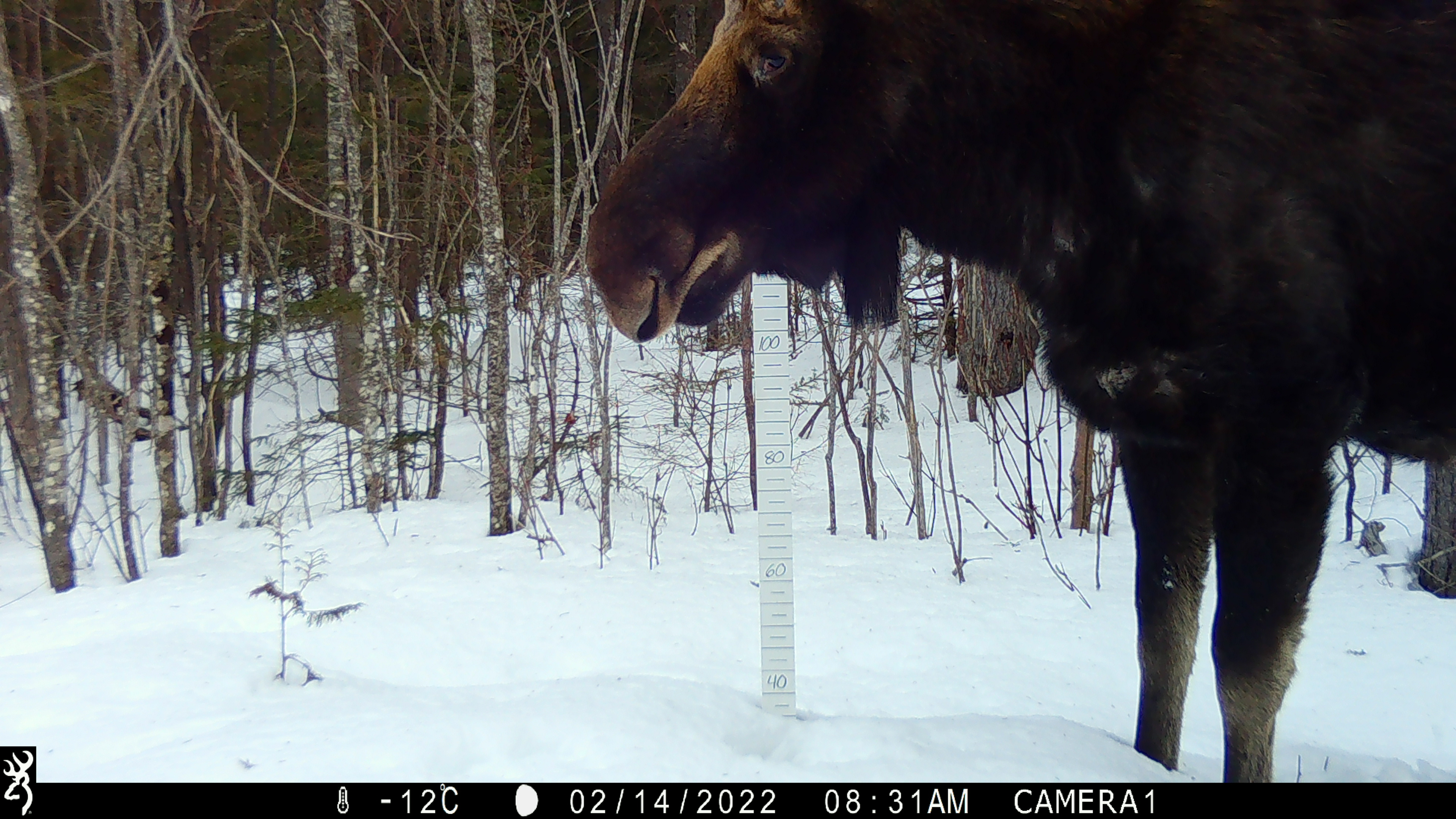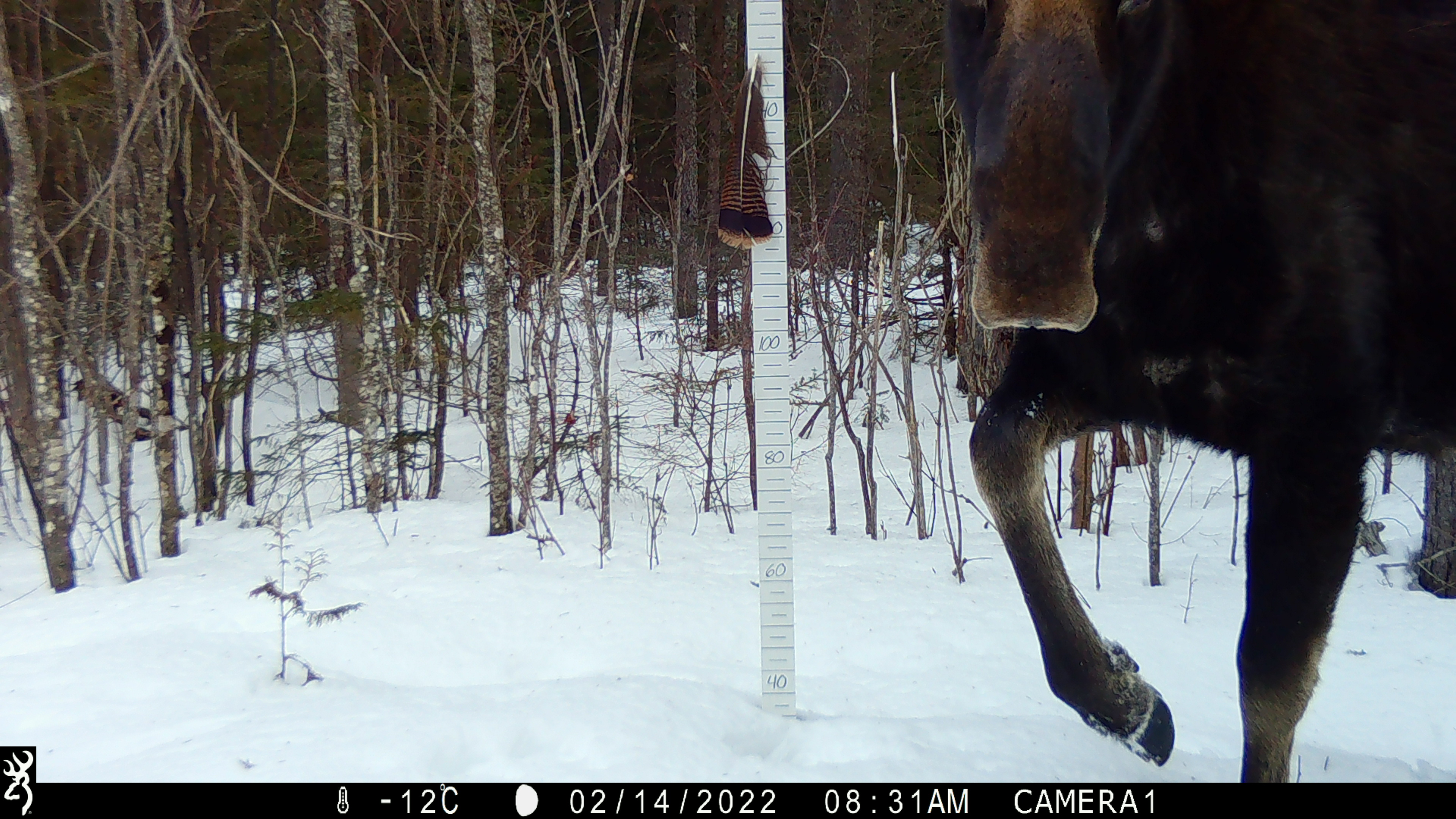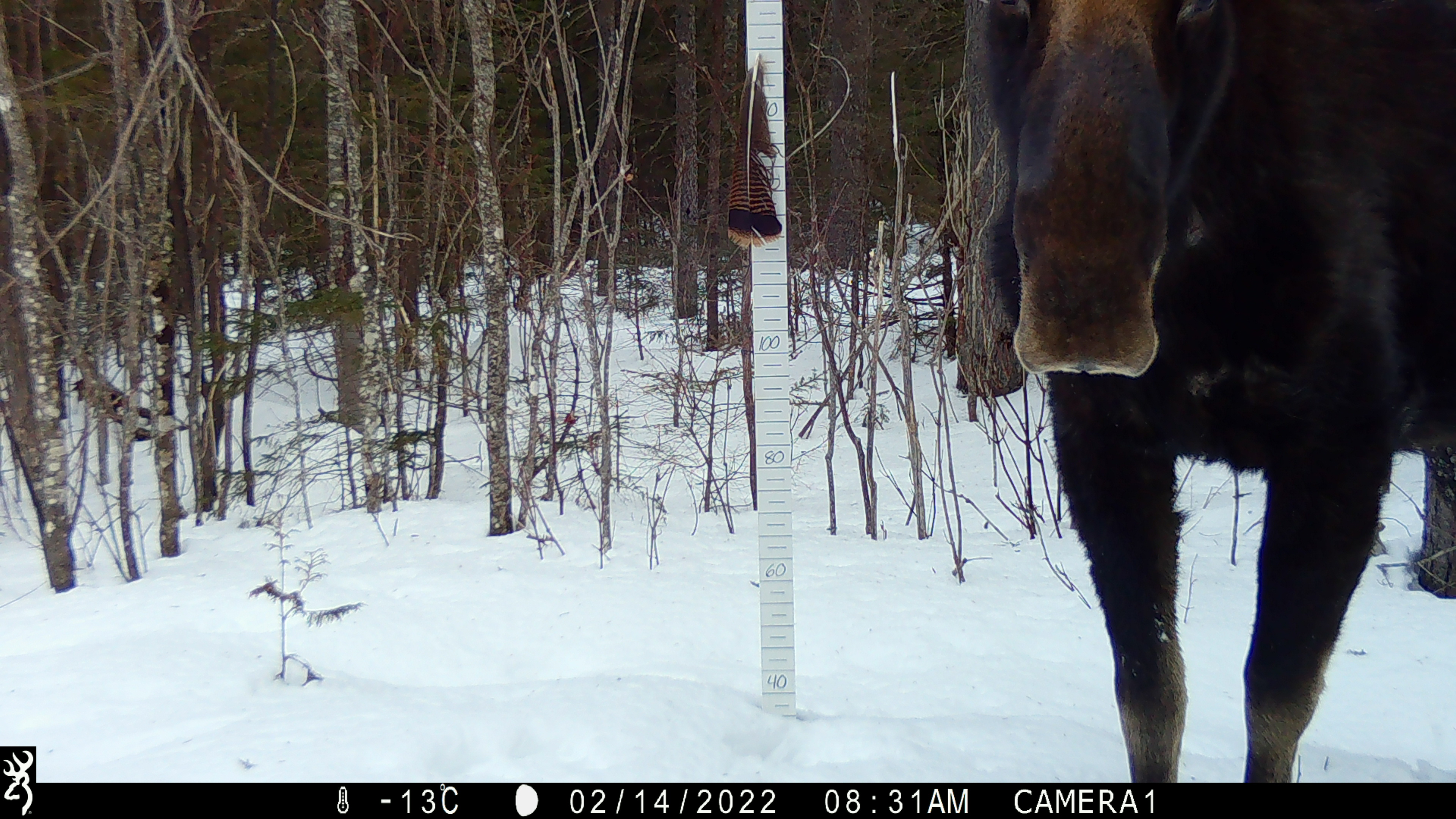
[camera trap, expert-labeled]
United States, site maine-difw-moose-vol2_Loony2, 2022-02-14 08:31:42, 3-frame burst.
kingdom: Animalia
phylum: Chordata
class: Mammalia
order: Artiodactyla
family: Cervidae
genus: Alces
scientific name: Alces alces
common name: moose